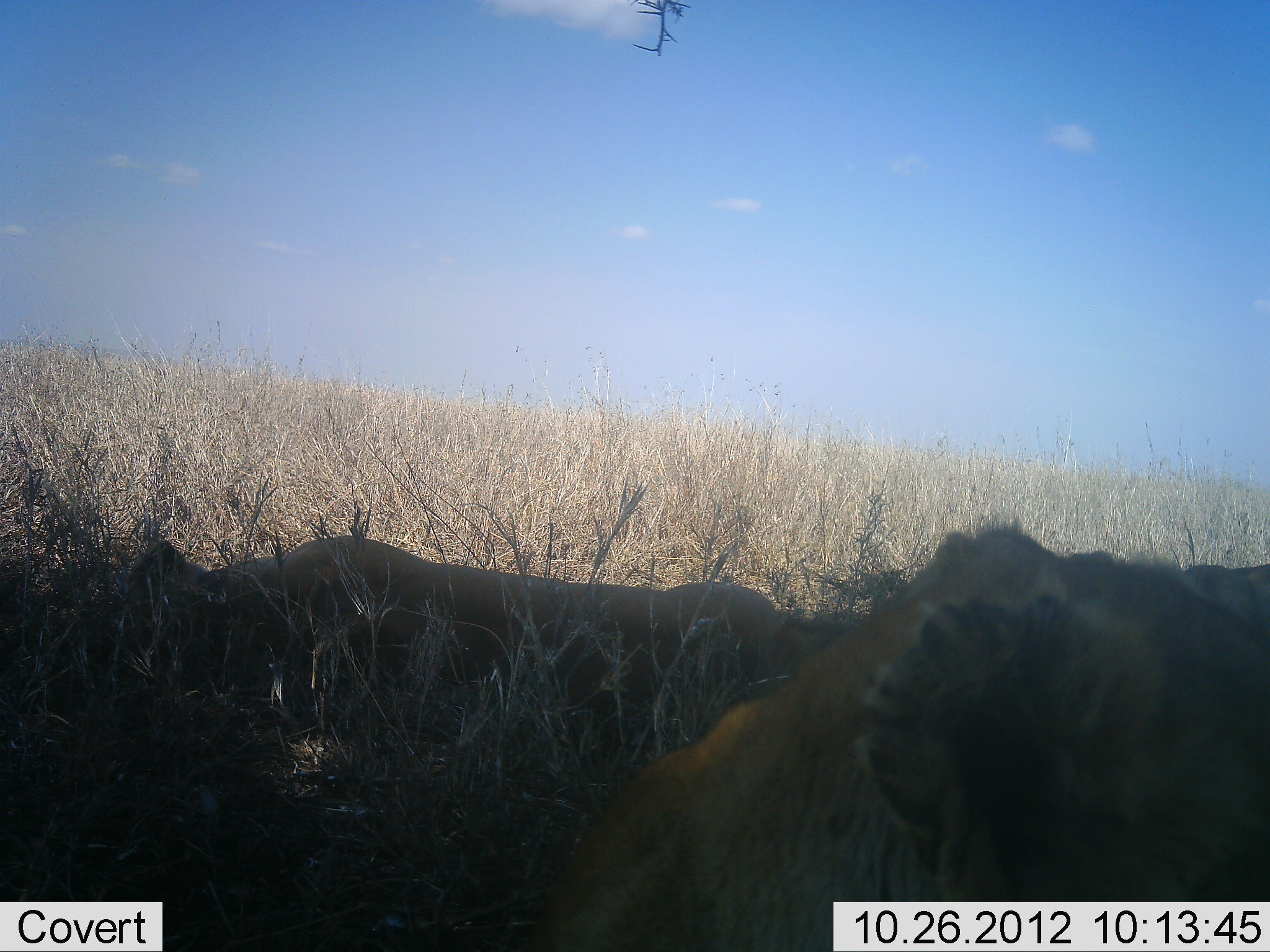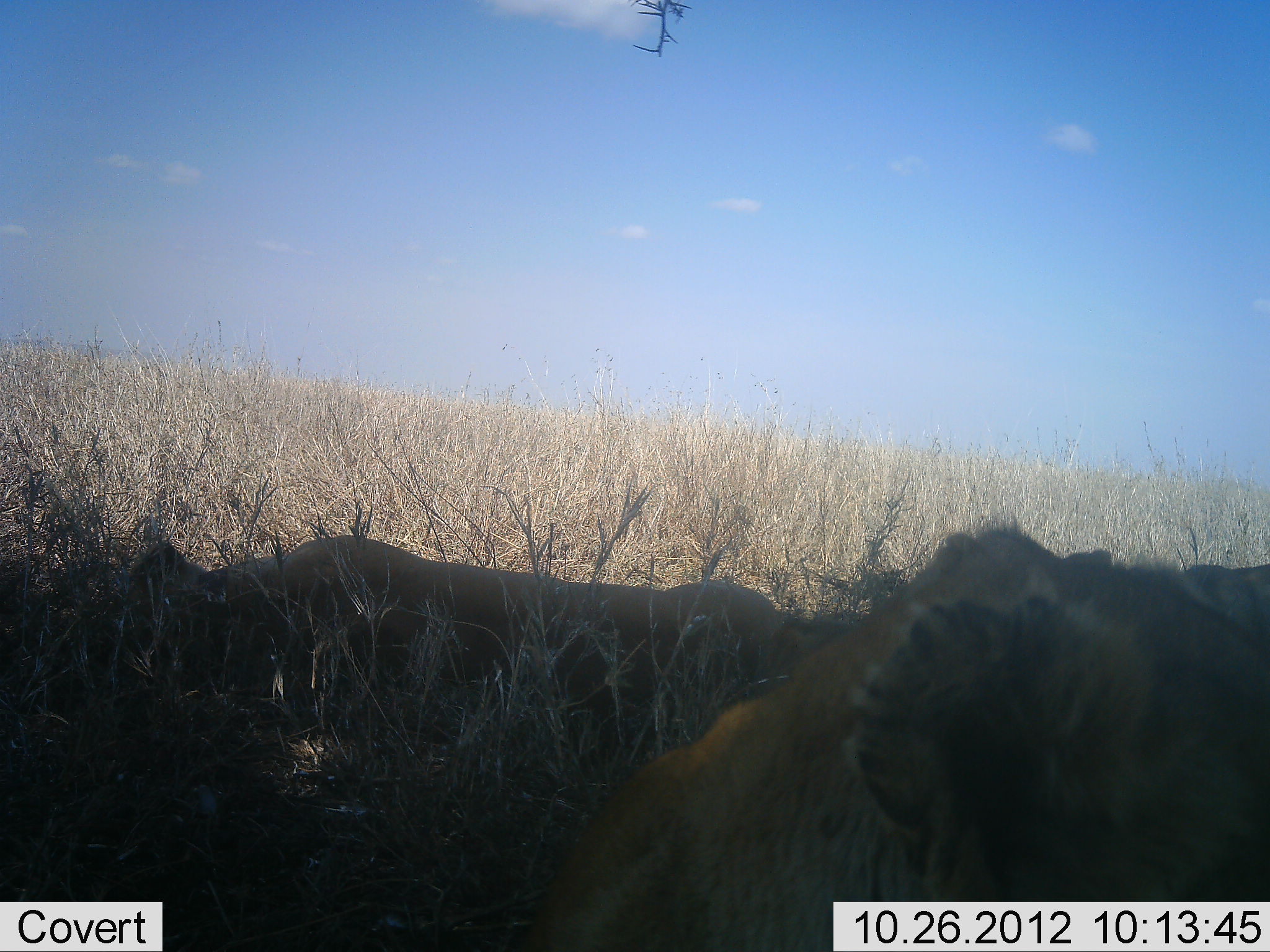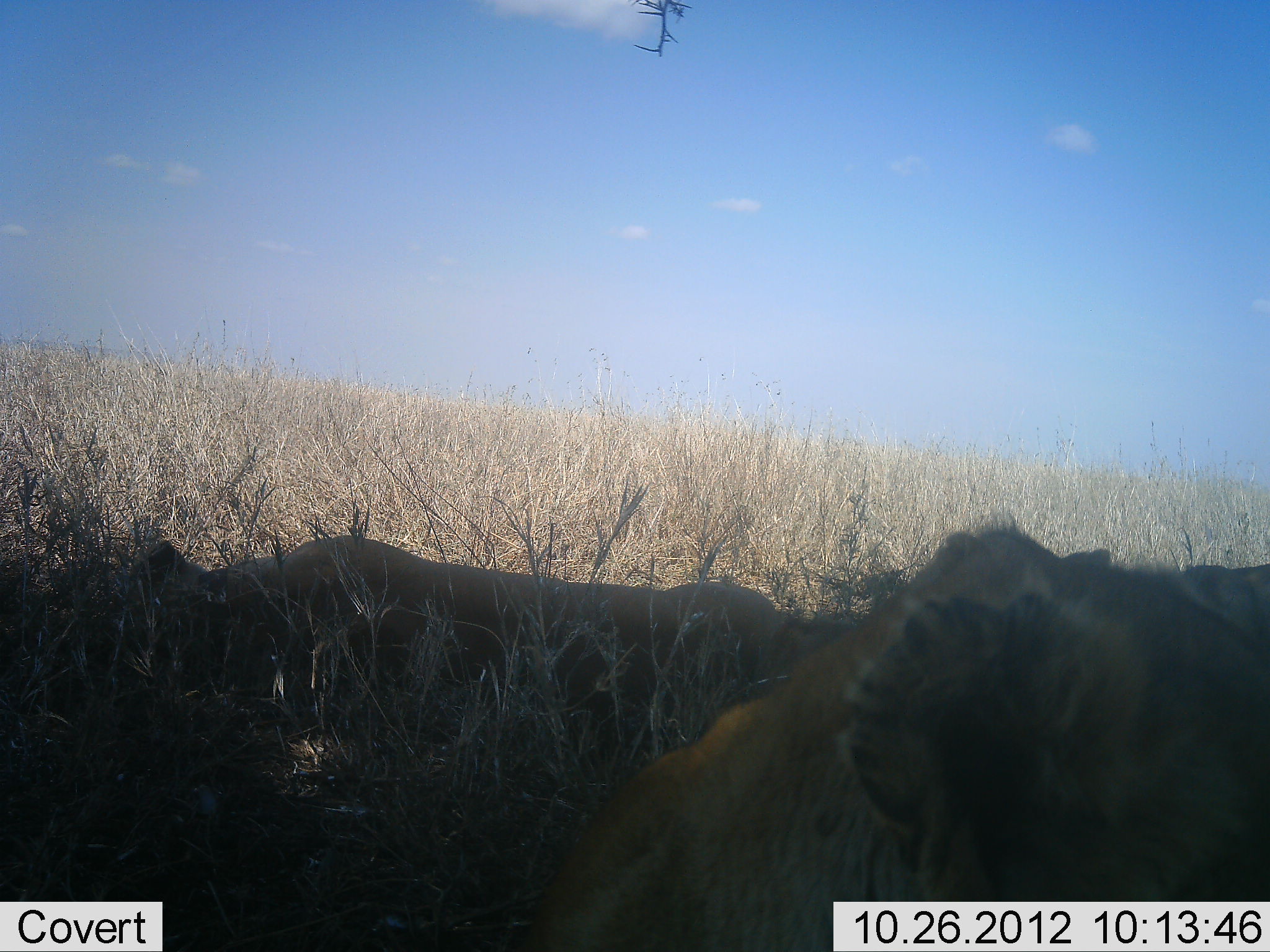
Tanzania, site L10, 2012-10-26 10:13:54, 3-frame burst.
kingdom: Animalia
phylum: Chordata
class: Mammalia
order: Carnivora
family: Felidae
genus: Panthera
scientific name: Panthera leo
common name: lion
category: lionfemale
Lionfemale (lion) (Panthera leo), count 2. Behavior (volunteer vote fractions): standing 0%, resting 100%, moving 0%, interacting 10%. Young present (vote fraction): 0%. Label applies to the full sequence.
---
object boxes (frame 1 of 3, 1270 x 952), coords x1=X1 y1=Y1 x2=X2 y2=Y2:
animal: x1=517 y1=518 x2=1270 y2=950; x1=117 y1=521 x2=797 y2=723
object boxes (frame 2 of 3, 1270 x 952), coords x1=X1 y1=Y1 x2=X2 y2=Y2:
animal: x1=513 y1=514 x2=1267 y2=950; x1=115 y1=531 x2=788 y2=740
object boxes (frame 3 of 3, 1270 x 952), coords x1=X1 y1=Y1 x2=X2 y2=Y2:
animal: x1=526 y1=518 x2=1269 y2=950; x1=122 y1=526 x2=798 y2=713